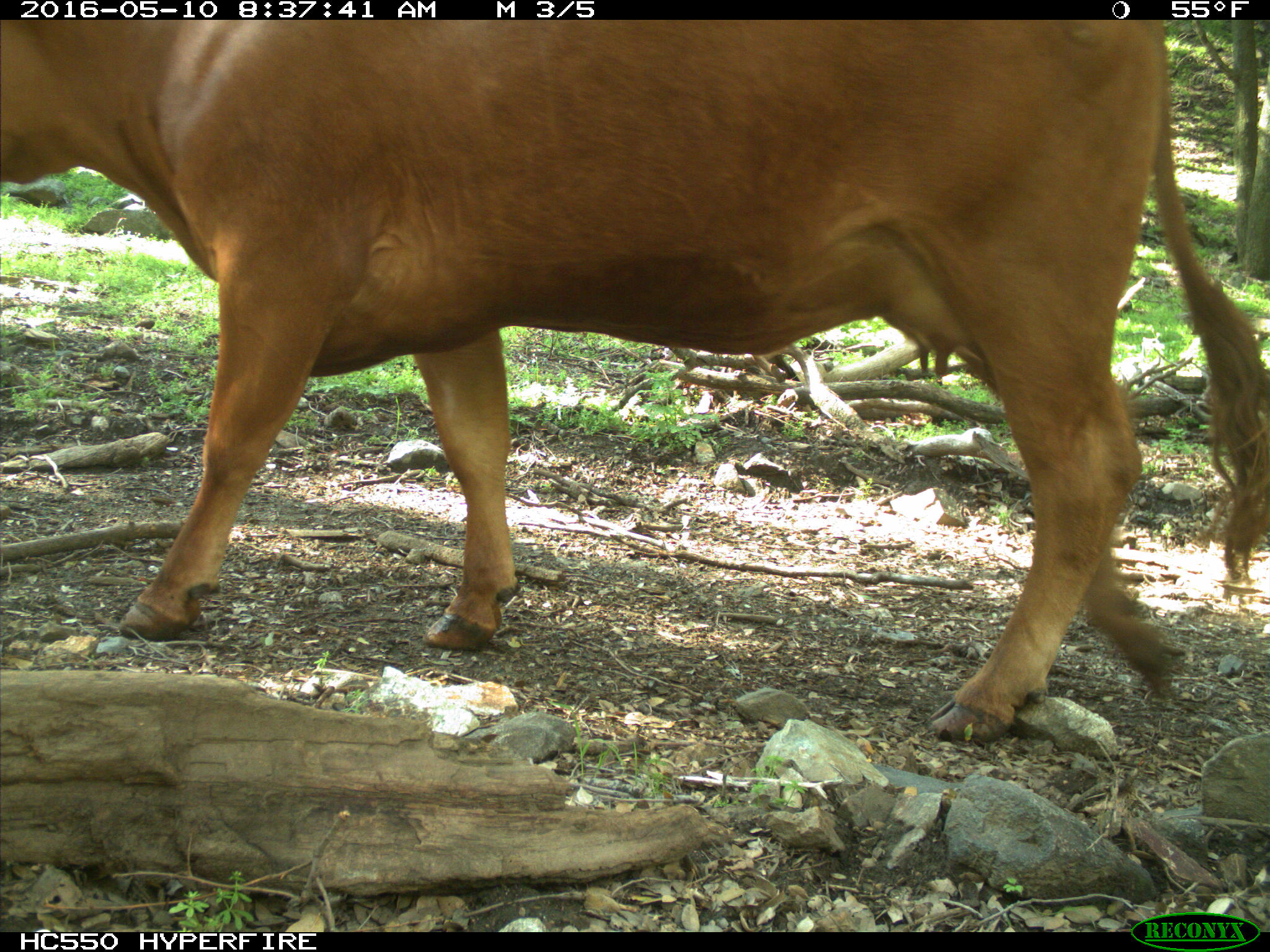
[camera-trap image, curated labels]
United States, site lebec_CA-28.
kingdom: Animalia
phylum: Chordata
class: Mammalia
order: Artiodactyla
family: Bovidae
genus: Bos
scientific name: Bos taurus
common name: domestic cow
Bos taurus (domestic cow).